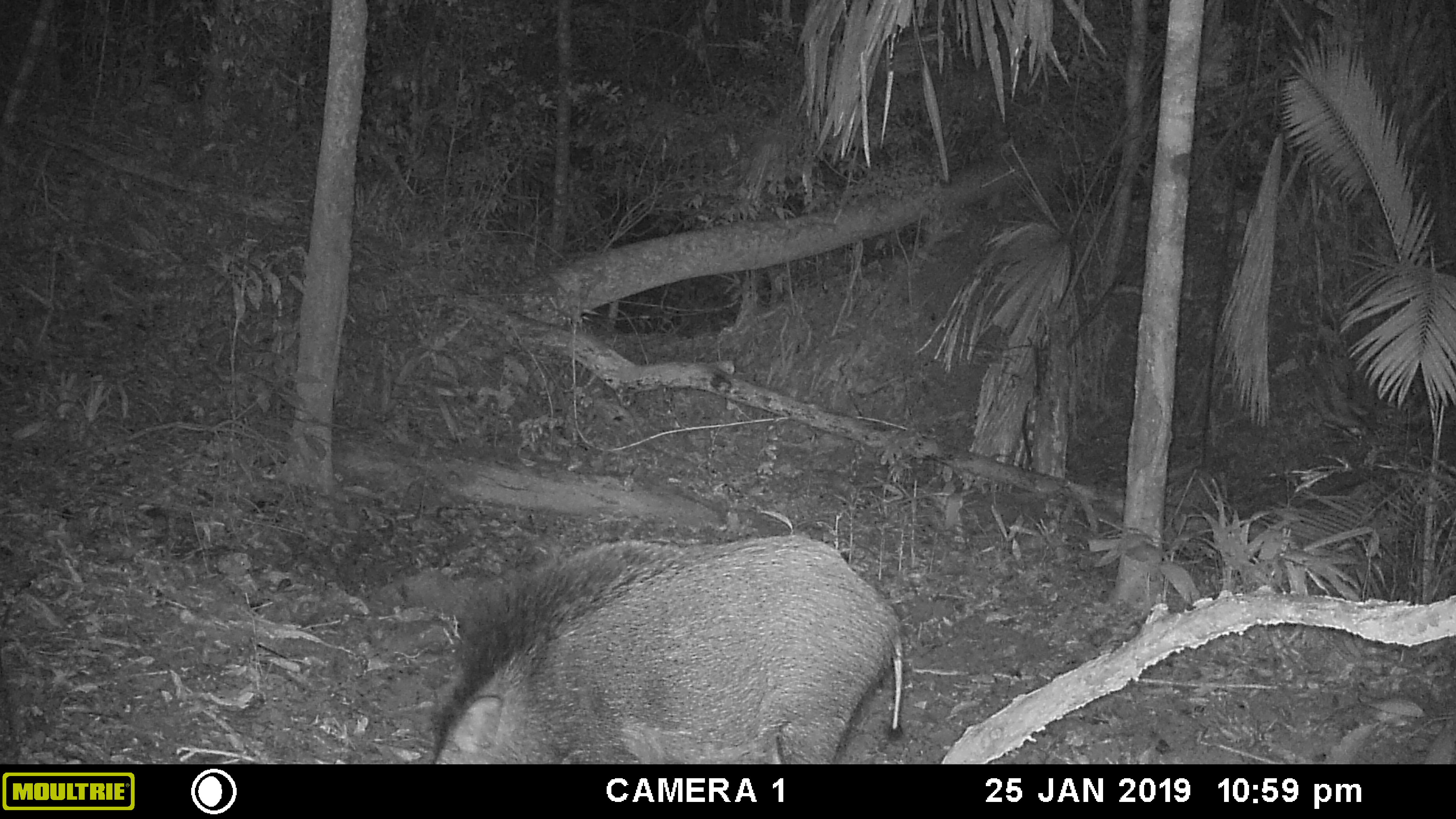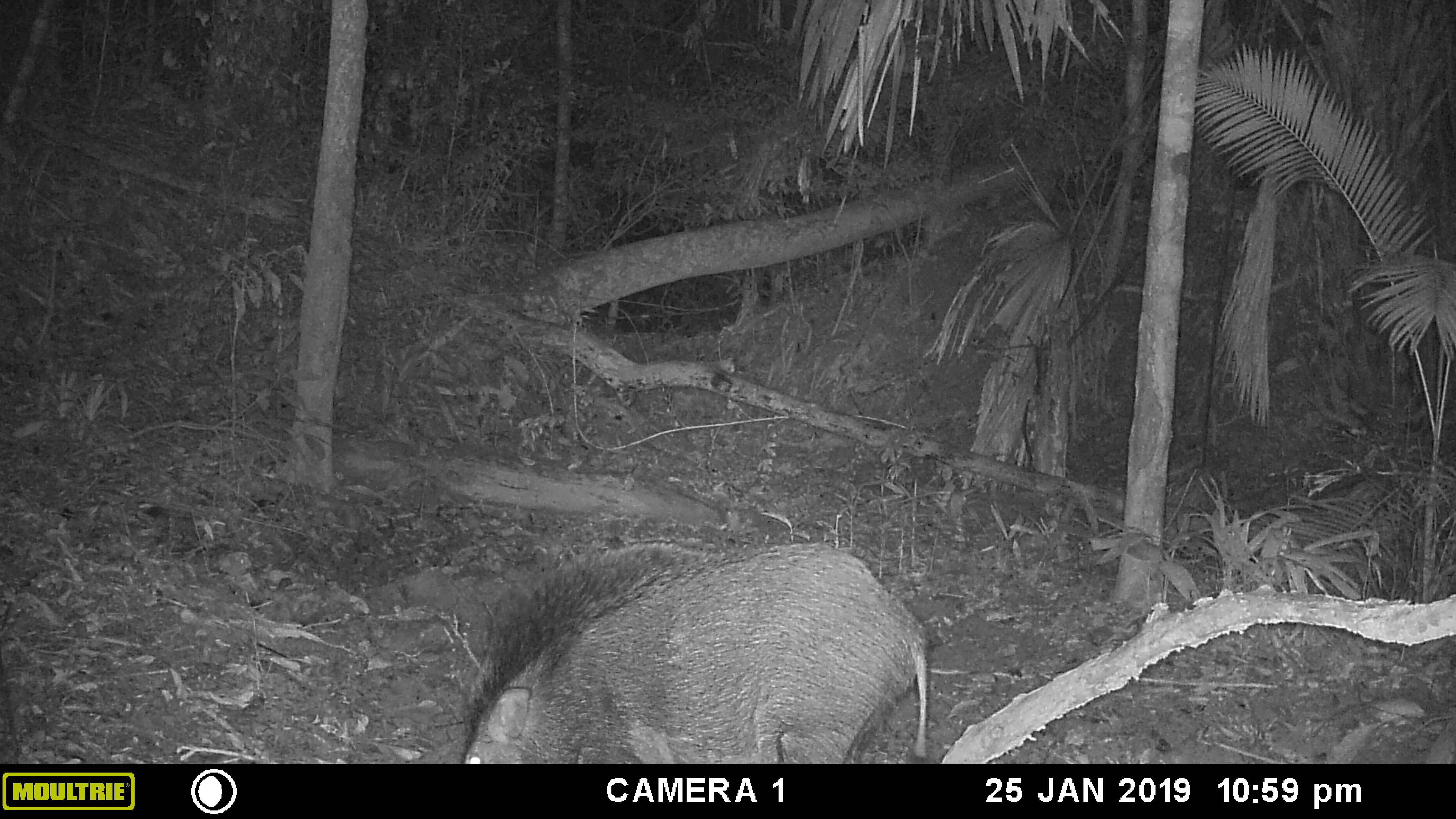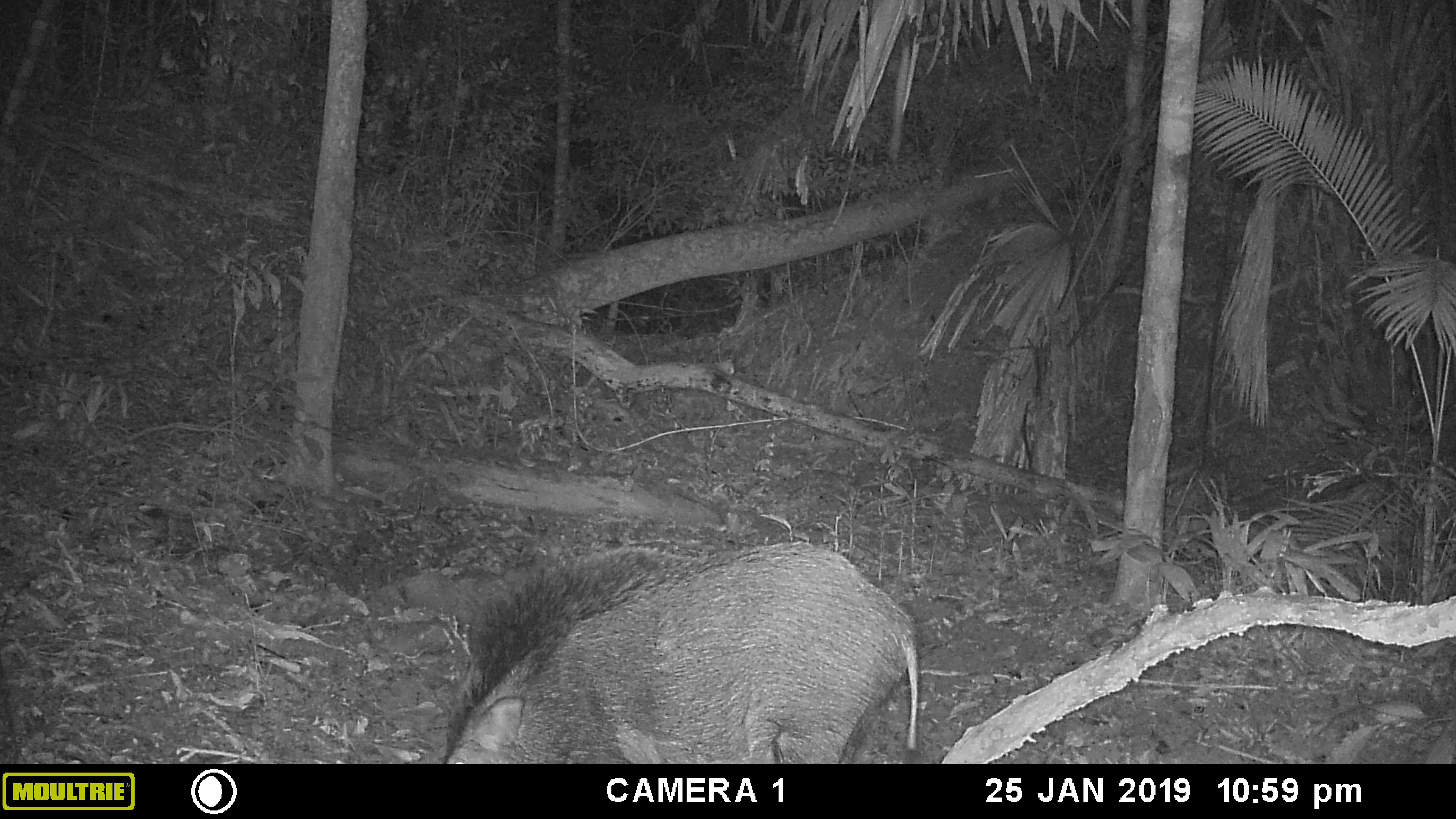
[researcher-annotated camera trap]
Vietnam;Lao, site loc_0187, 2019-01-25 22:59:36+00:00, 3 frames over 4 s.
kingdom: Animalia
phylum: Chordata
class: Mammalia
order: Artiodactyla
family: Suidae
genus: Sus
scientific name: Sus scrofa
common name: eurasian wild pig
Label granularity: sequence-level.